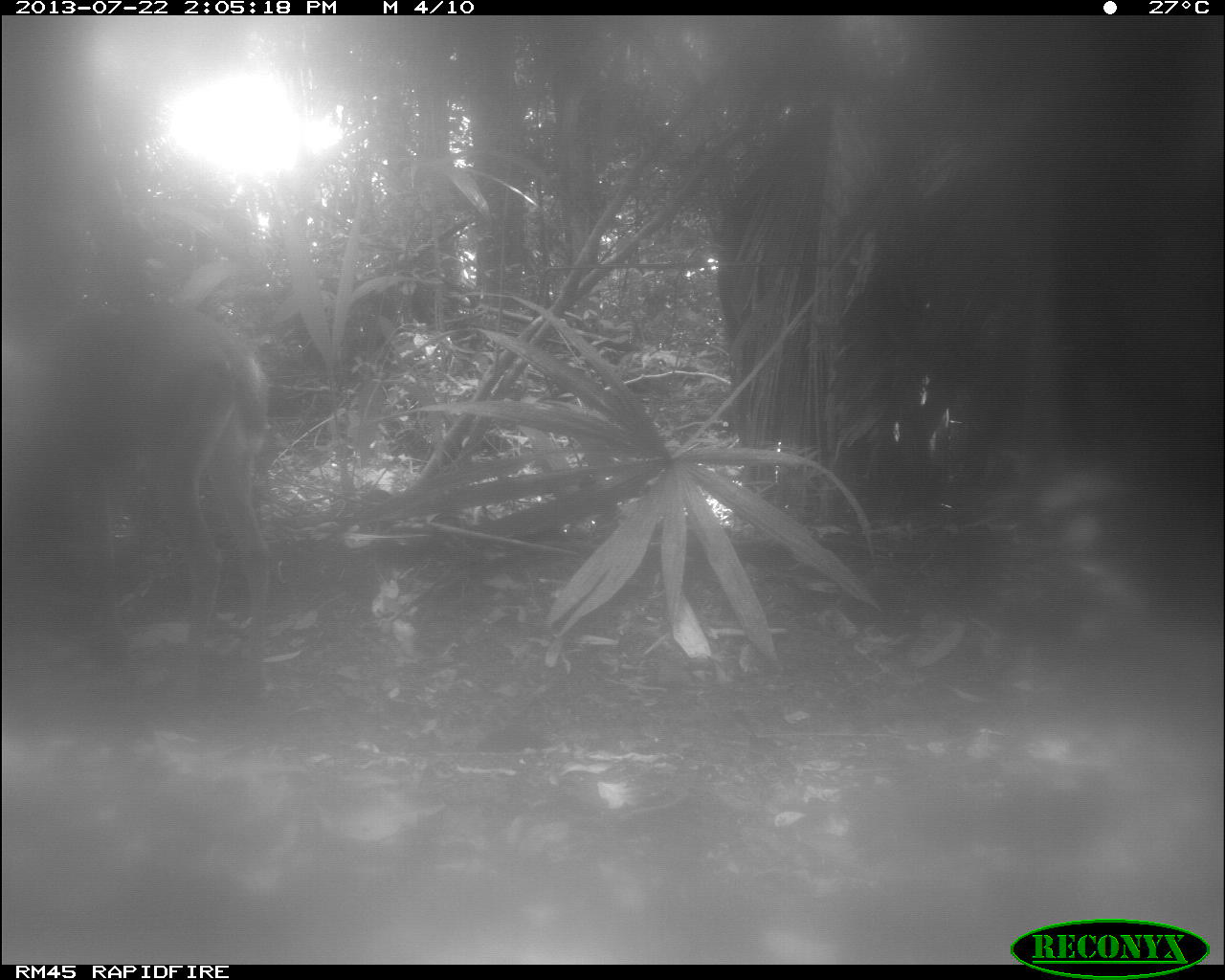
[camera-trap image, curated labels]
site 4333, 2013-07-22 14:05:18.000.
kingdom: Animalia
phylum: Chordata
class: Mammalia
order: Artiodactyla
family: Cervidae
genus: Odocoileus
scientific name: Odocoileus virginianus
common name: white-tailed deer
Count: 1.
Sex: female.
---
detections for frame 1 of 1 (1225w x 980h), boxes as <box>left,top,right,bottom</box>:
odocoileus virginianus: <box>0,294,270,701</box>